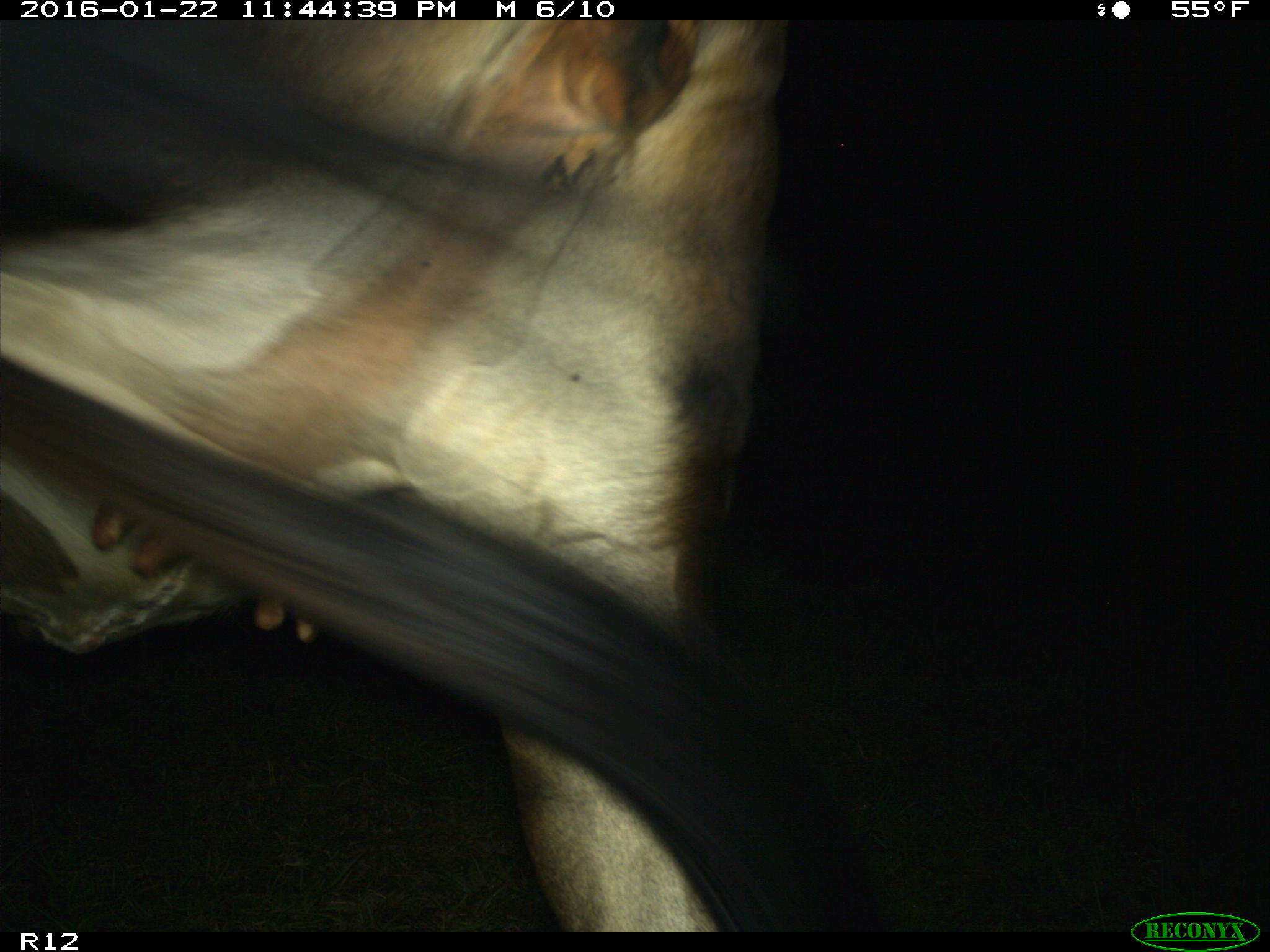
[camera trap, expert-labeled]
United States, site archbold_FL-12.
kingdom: Animalia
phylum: Chordata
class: Mammalia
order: Artiodactyla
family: Bovidae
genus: Bos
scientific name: Bos taurus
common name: domestic cow